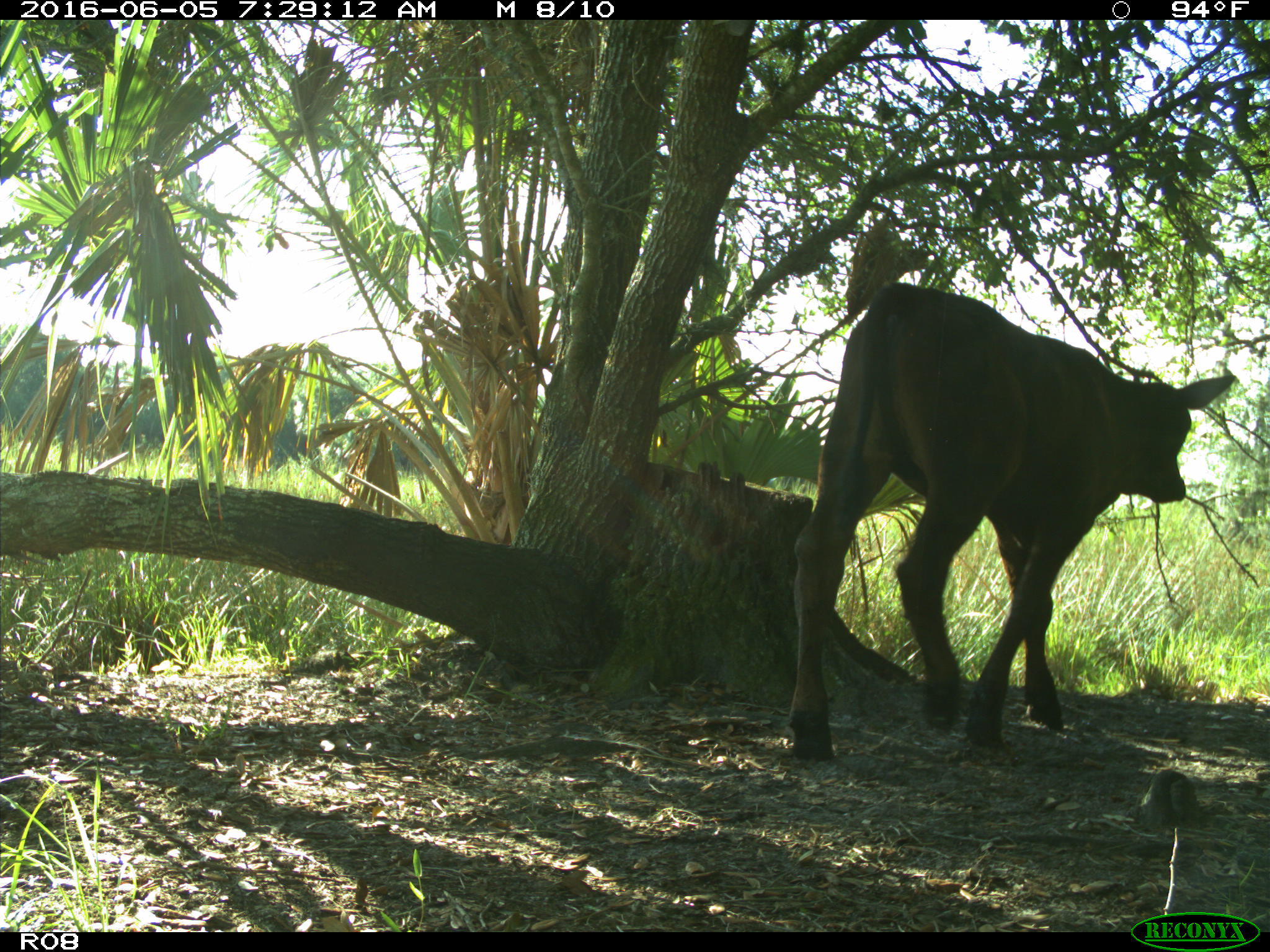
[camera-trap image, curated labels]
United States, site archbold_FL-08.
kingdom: Animalia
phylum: Chordata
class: Mammalia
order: Artiodactyla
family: Bovidae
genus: Bos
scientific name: Bos taurus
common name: domestic cow